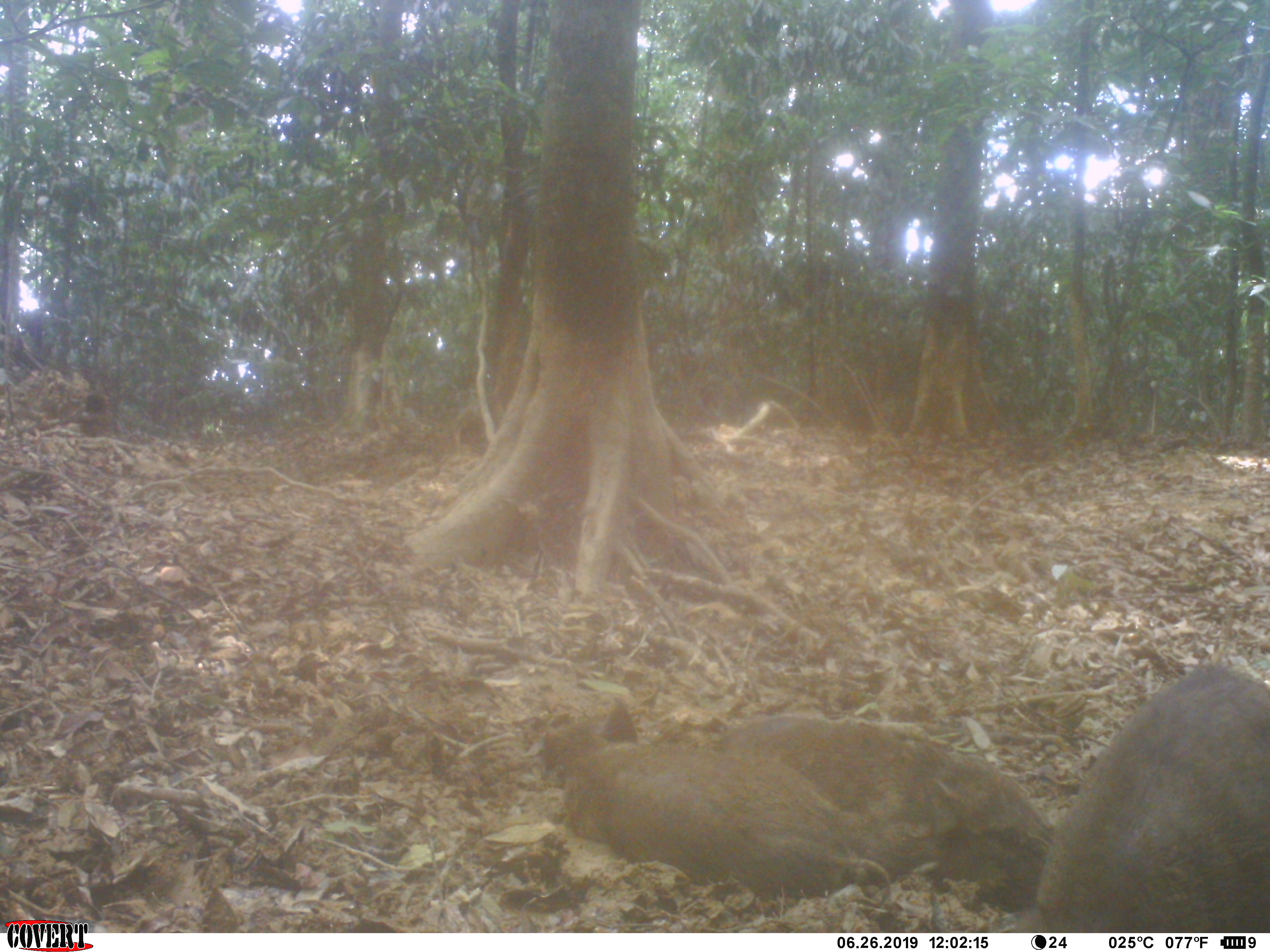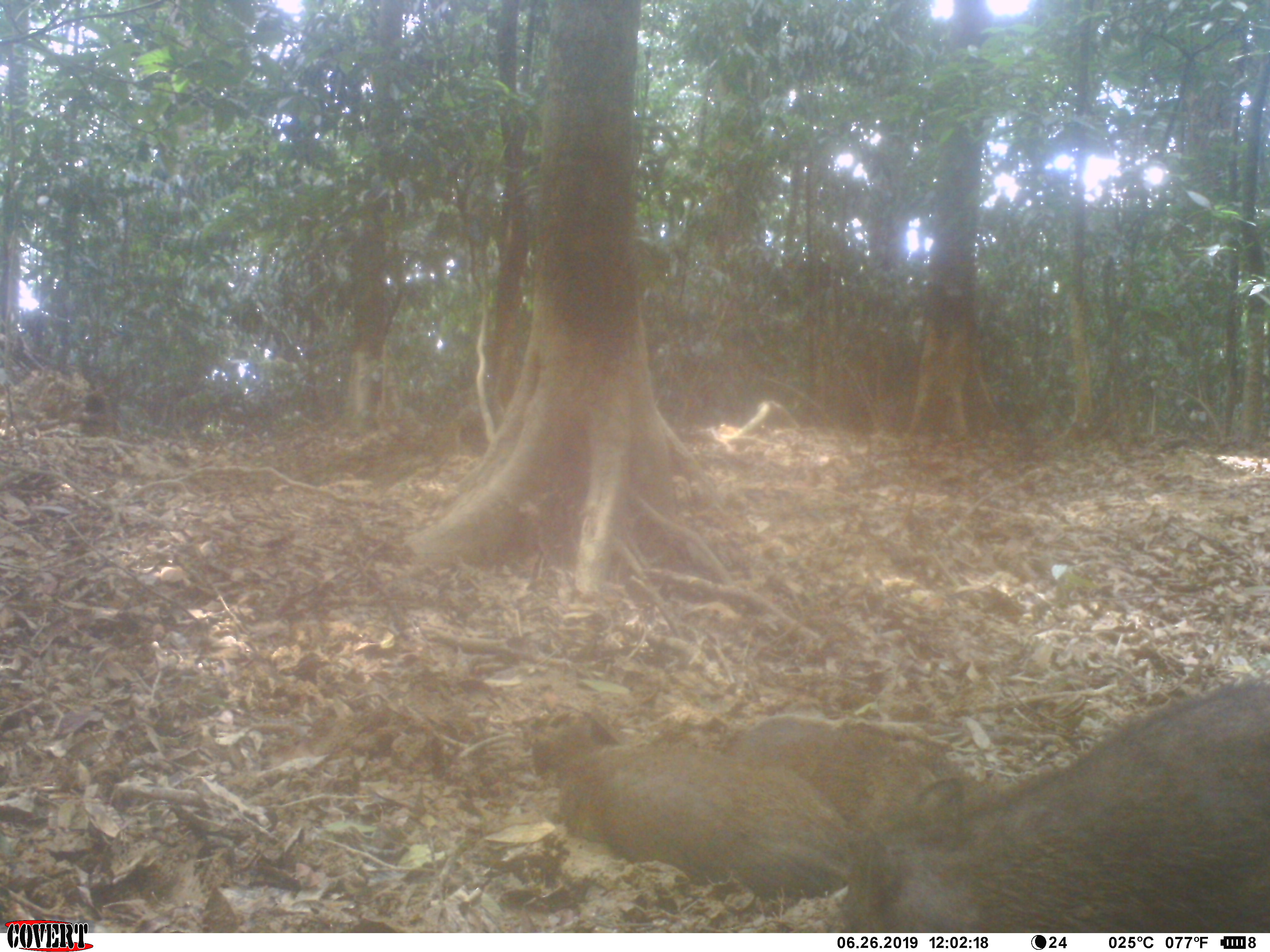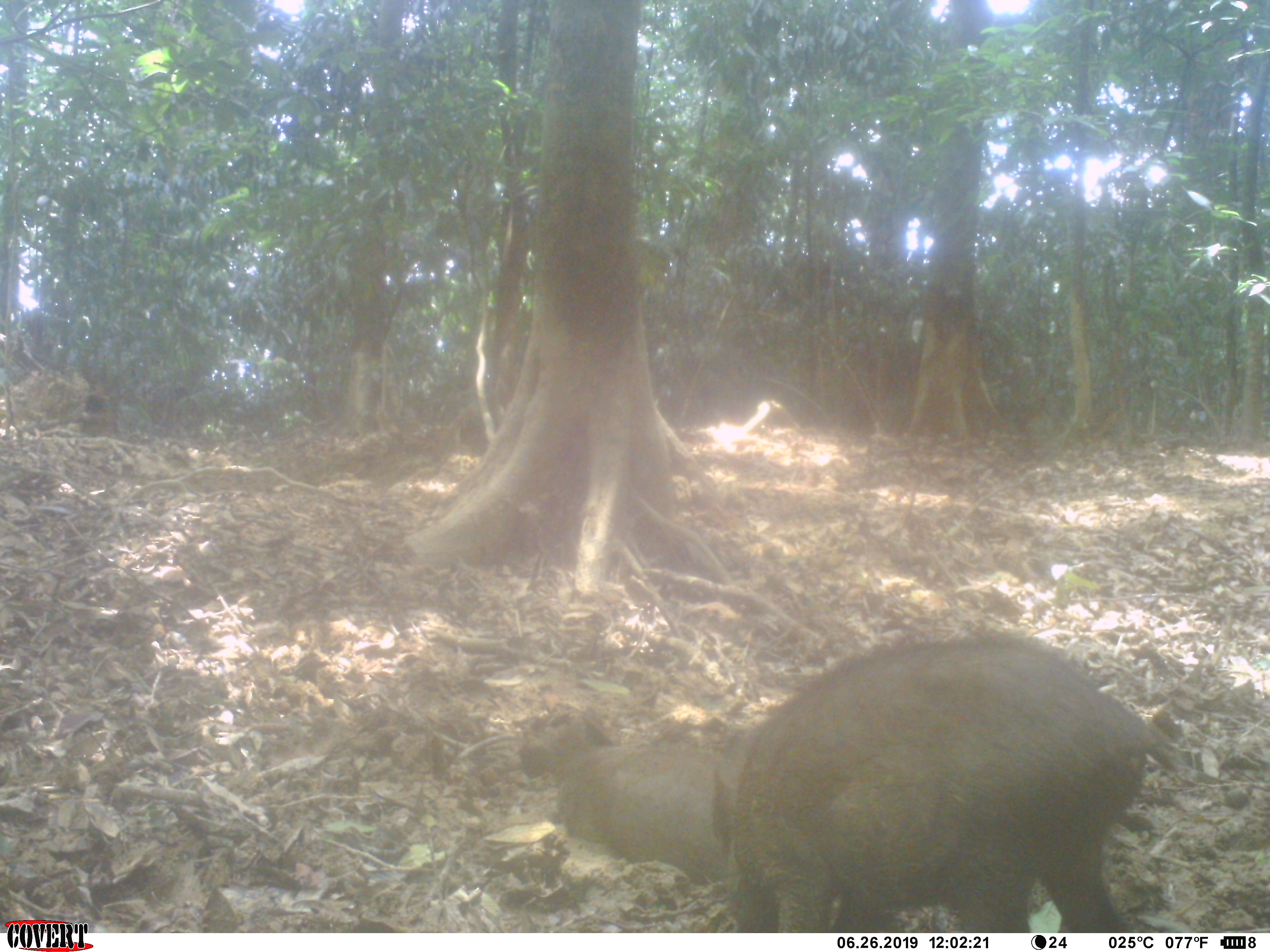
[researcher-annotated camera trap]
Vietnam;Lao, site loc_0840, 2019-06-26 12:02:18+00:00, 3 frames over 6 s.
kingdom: Animalia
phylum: Chordata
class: Mammalia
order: Artiodactyla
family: Suidae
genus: Sus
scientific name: Sus scrofa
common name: eurasian wild pig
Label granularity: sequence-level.